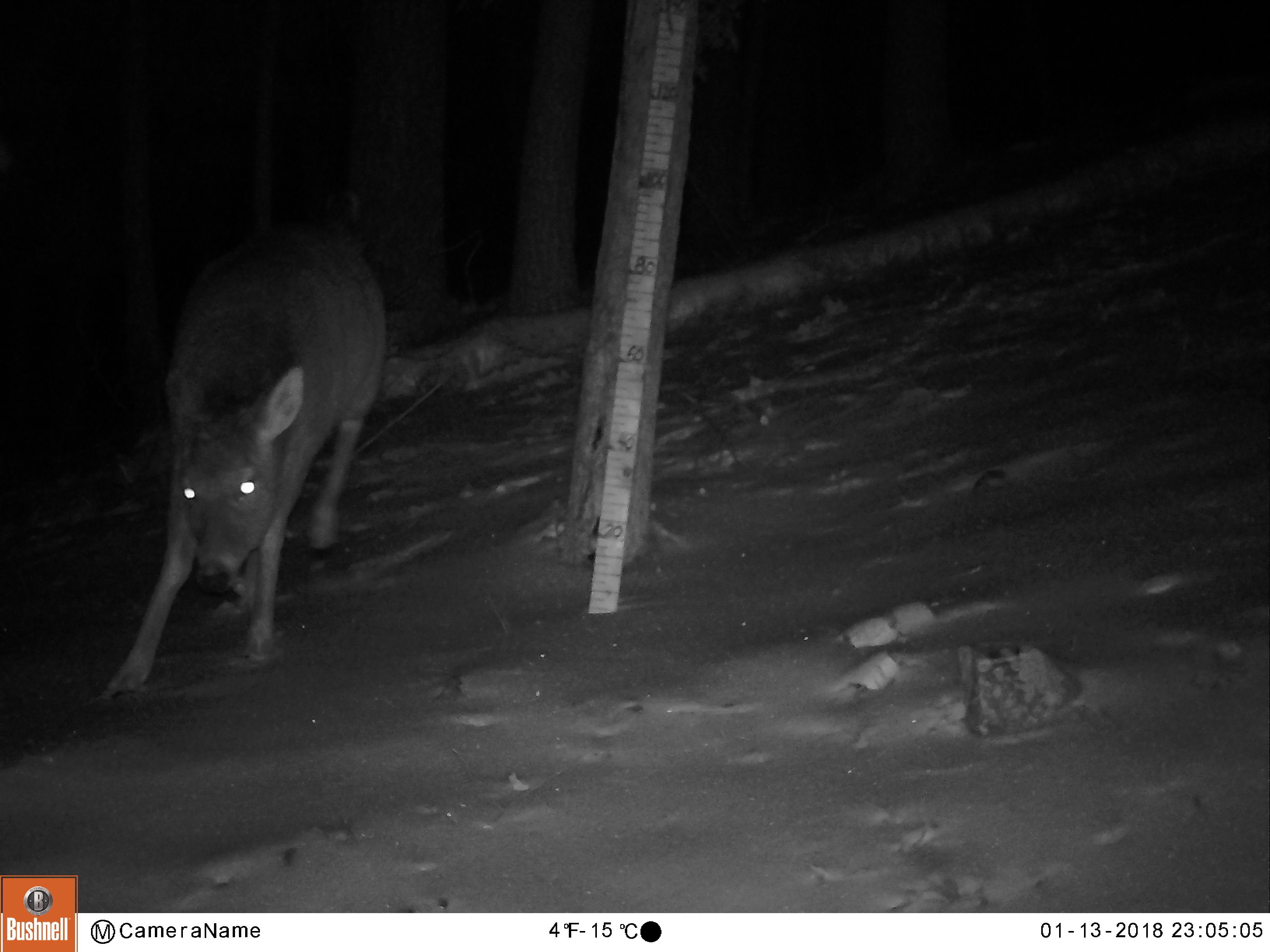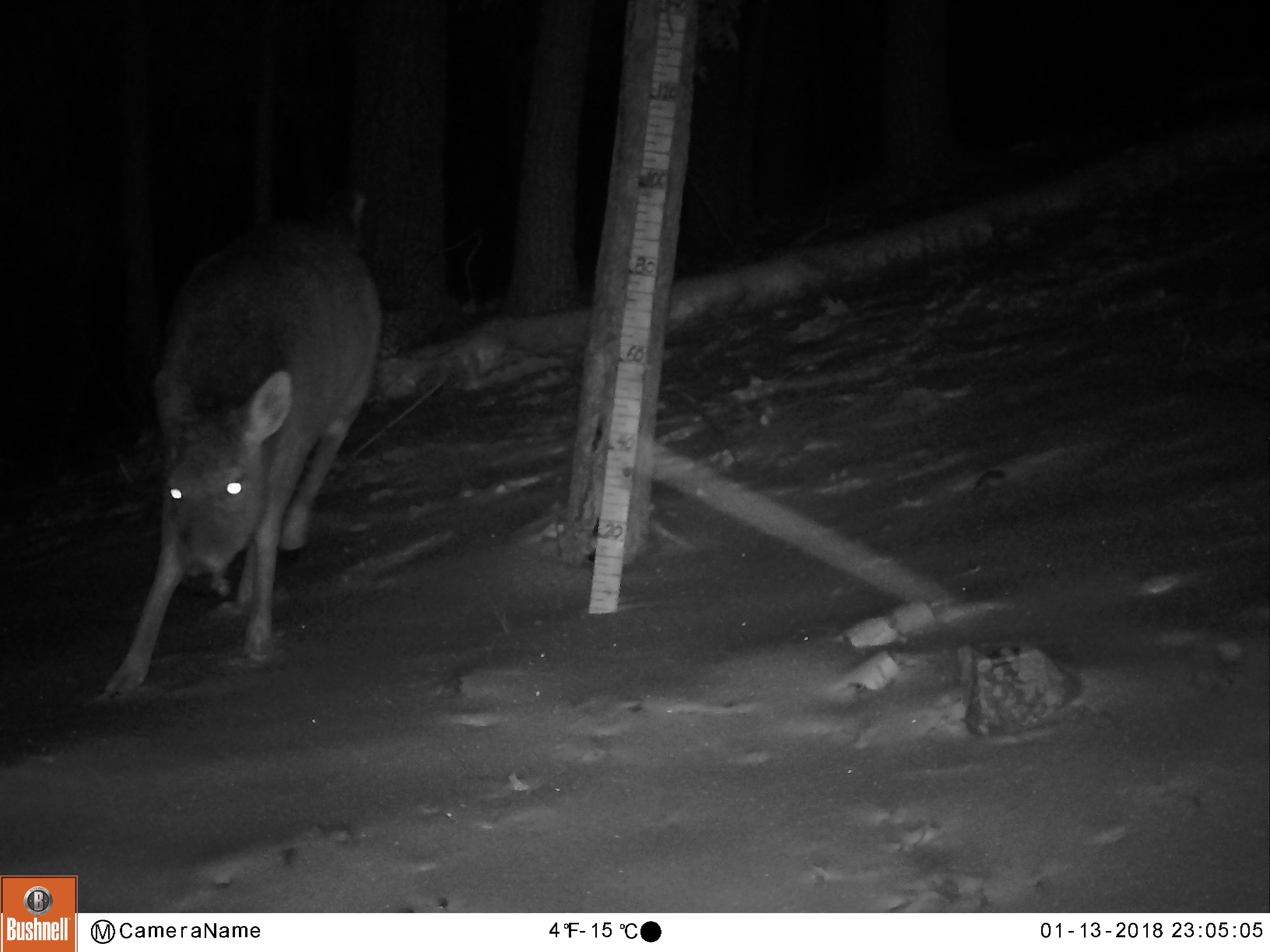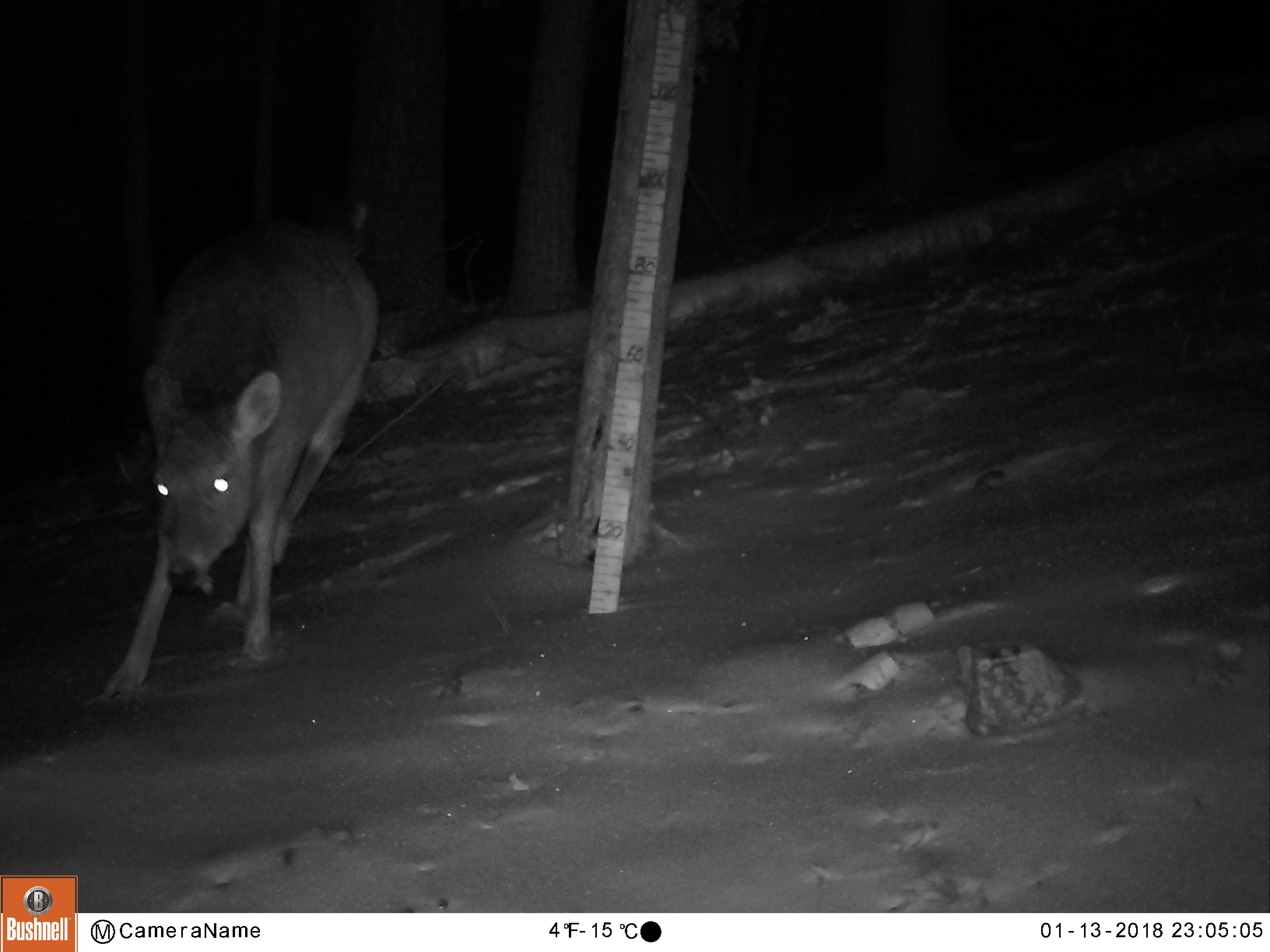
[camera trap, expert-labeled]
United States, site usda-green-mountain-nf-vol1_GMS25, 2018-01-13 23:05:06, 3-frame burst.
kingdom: Animalia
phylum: Chordata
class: Mammalia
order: Artiodactyla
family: Cervidae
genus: Odocoileus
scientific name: Odocoileus virginianus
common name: white-tailed deer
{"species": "white-tailed deer (Odocoileus virginianus)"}